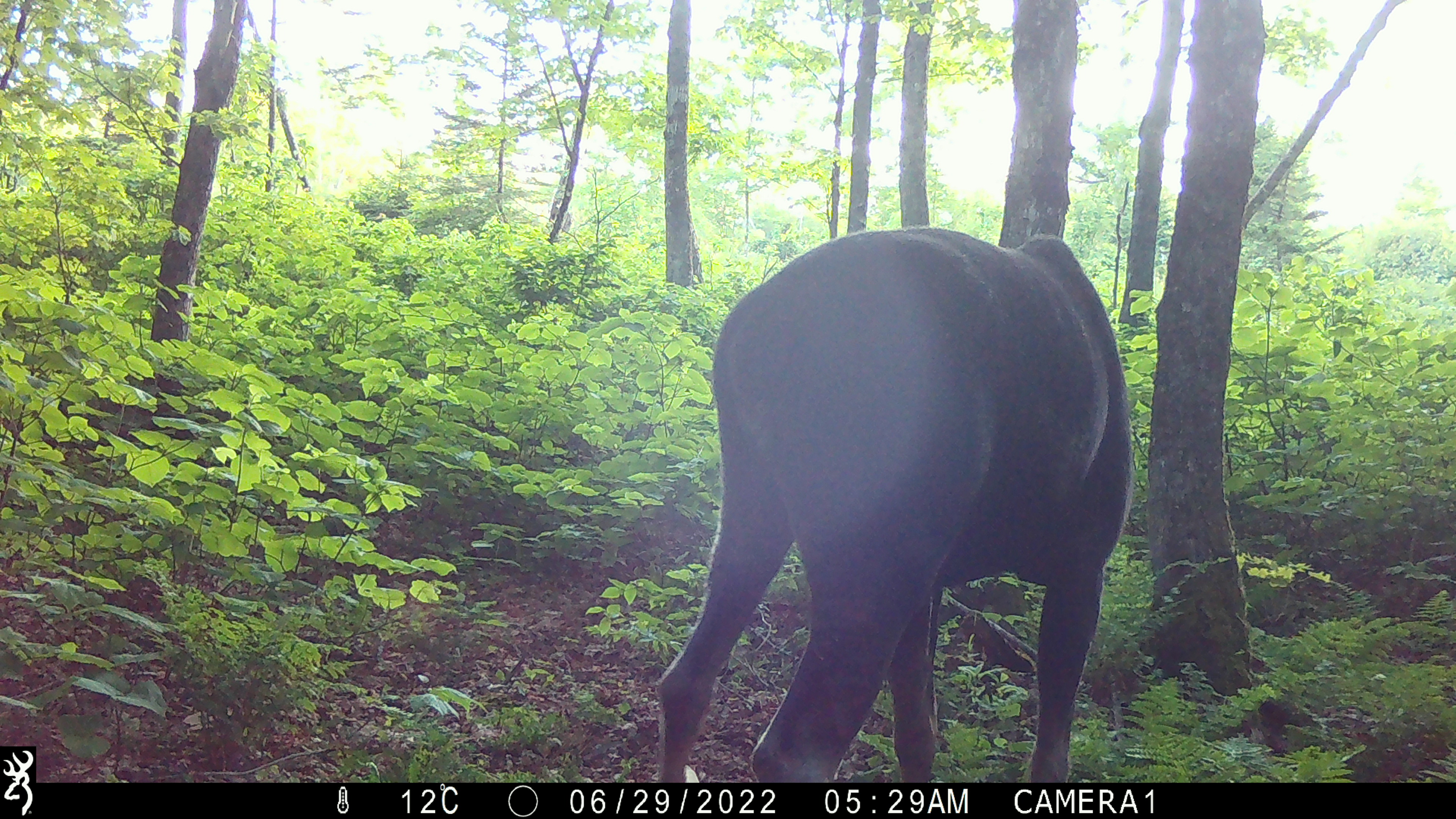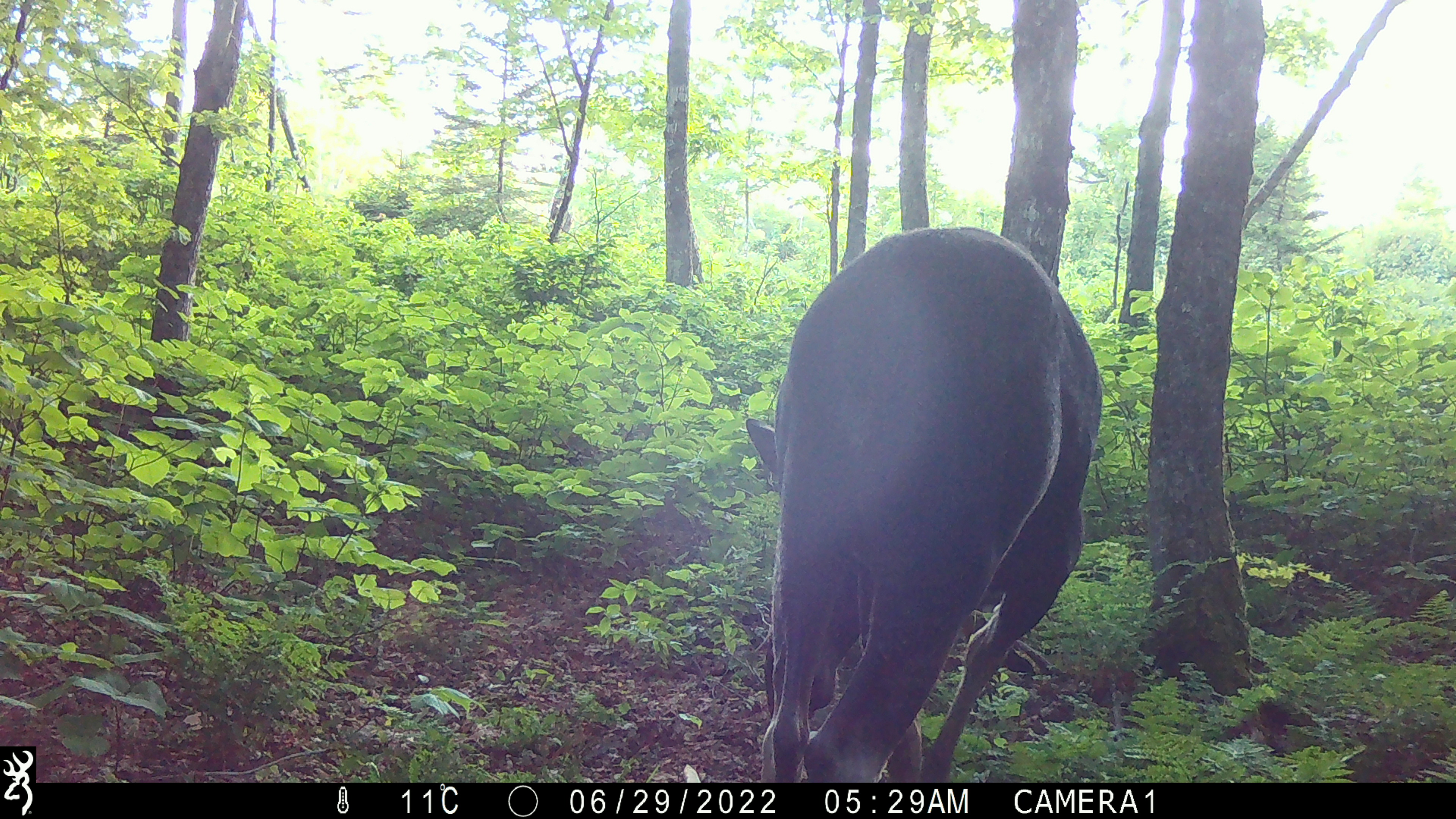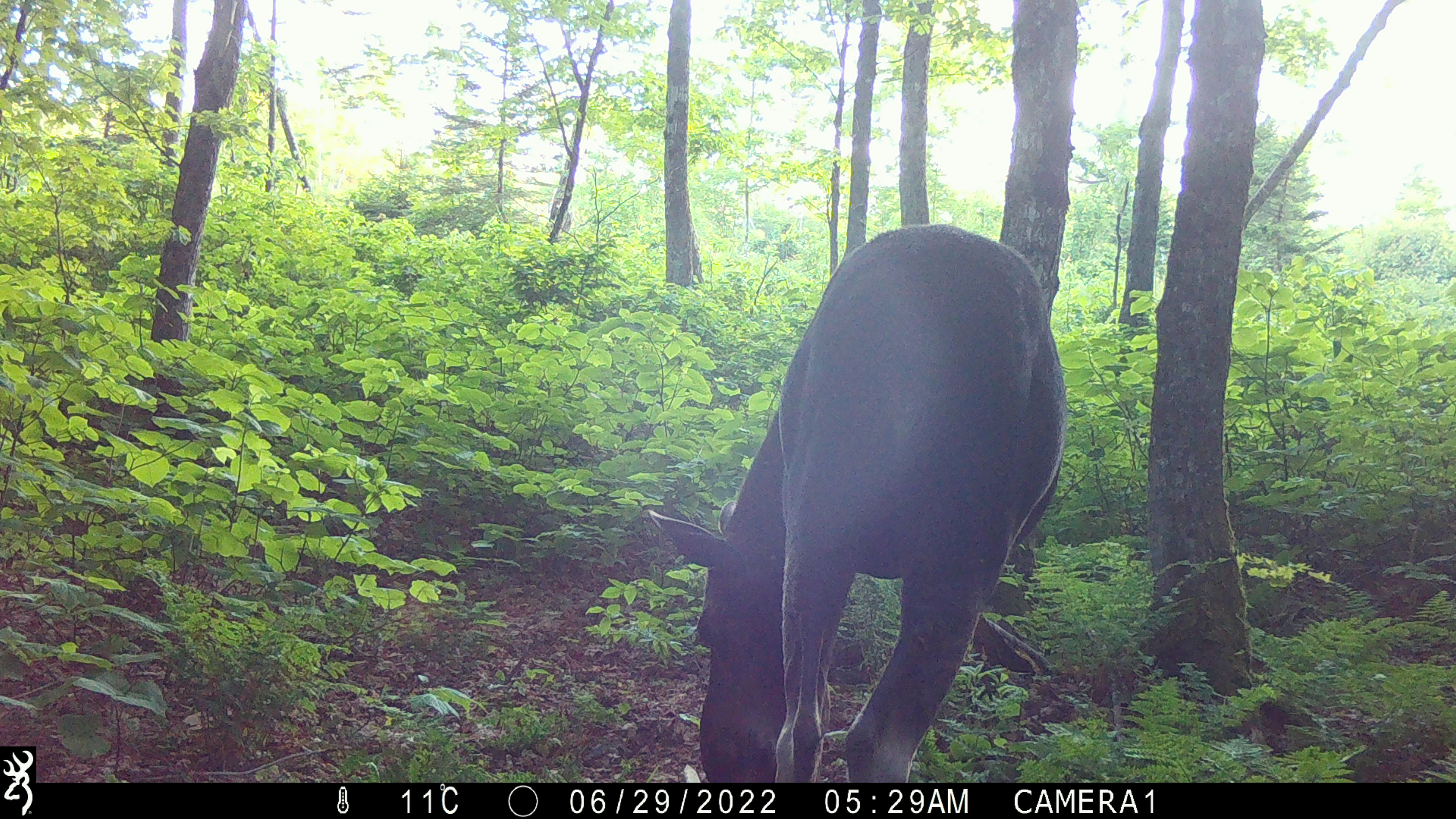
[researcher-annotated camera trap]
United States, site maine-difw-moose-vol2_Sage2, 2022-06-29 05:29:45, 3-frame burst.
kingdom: Animalia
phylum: Chordata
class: Mammalia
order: Artiodactyla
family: Cervidae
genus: Alces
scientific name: Alces alces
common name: moose